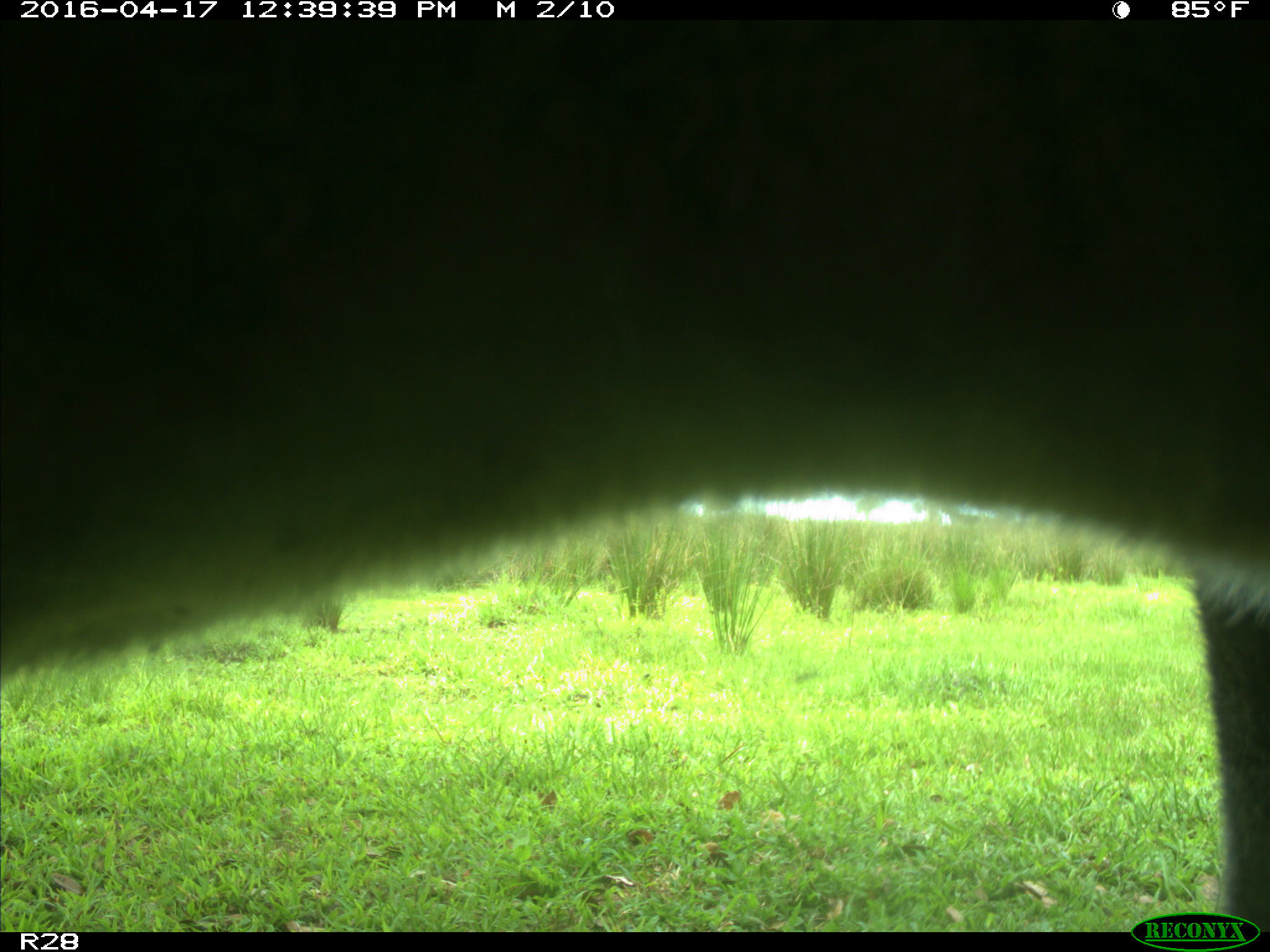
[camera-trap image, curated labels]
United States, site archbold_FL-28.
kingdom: Animalia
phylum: Chordata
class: Mammalia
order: Artiodactyla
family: Bovidae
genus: Bos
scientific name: Bos taurus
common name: domestic cow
Bos taurus (domestic cow).